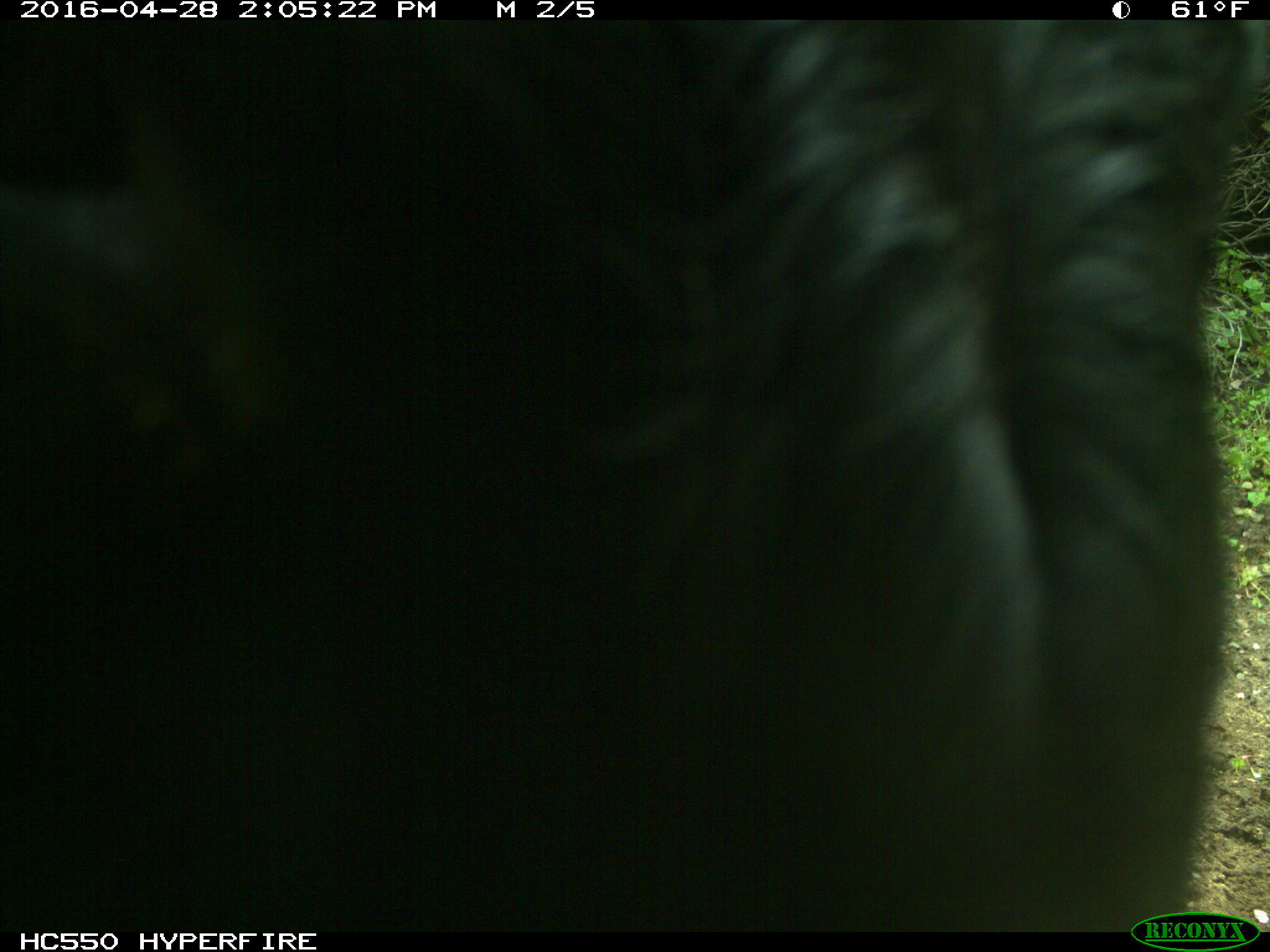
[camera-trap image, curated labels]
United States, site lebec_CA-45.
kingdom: Animalia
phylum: Chordata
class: Mammalia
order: Artiodactyla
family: Bovidae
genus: Bos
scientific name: Bos taurus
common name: domestic cow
Bos taurus (domestic cow).